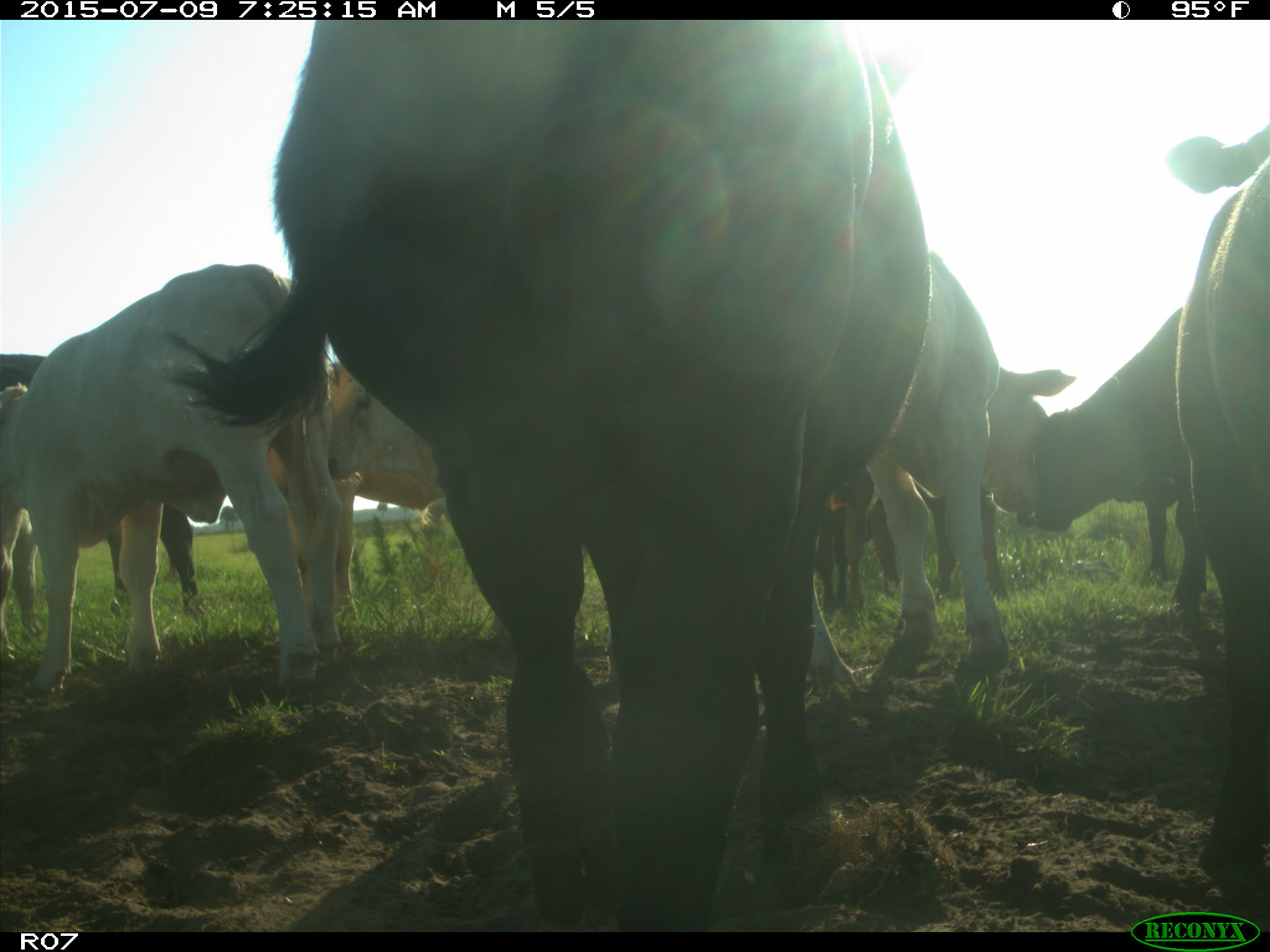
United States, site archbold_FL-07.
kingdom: Animalia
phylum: Chordata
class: Mammalia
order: Artiodactyla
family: Bovidae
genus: Bos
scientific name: Bos taurus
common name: domestic cow